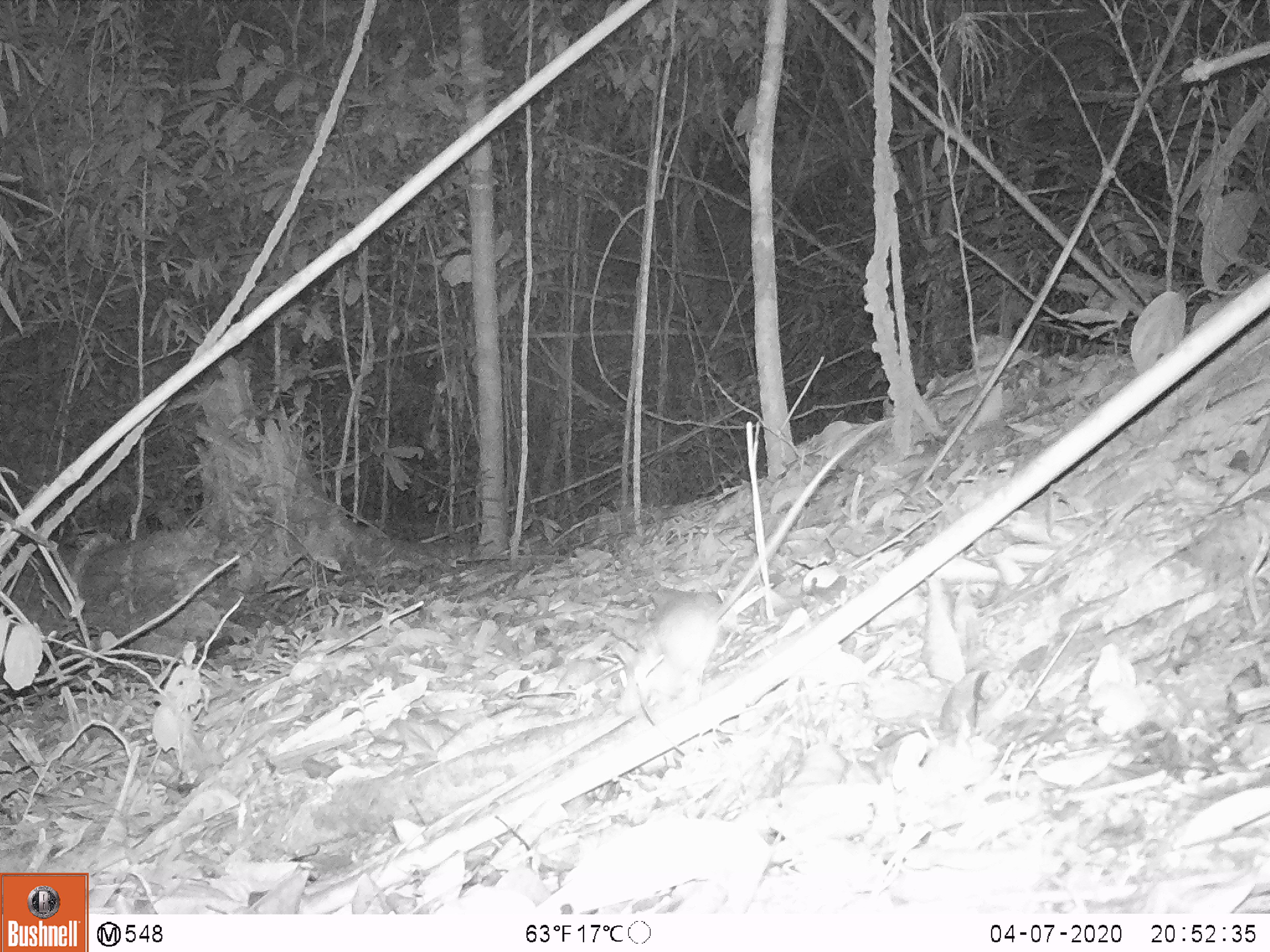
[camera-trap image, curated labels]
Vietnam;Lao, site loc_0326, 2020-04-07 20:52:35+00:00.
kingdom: Animalia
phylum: Chordata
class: Mammalia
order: Rodentia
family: Muridae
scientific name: Muridae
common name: old-world mice and rats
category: unidentified murid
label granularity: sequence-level